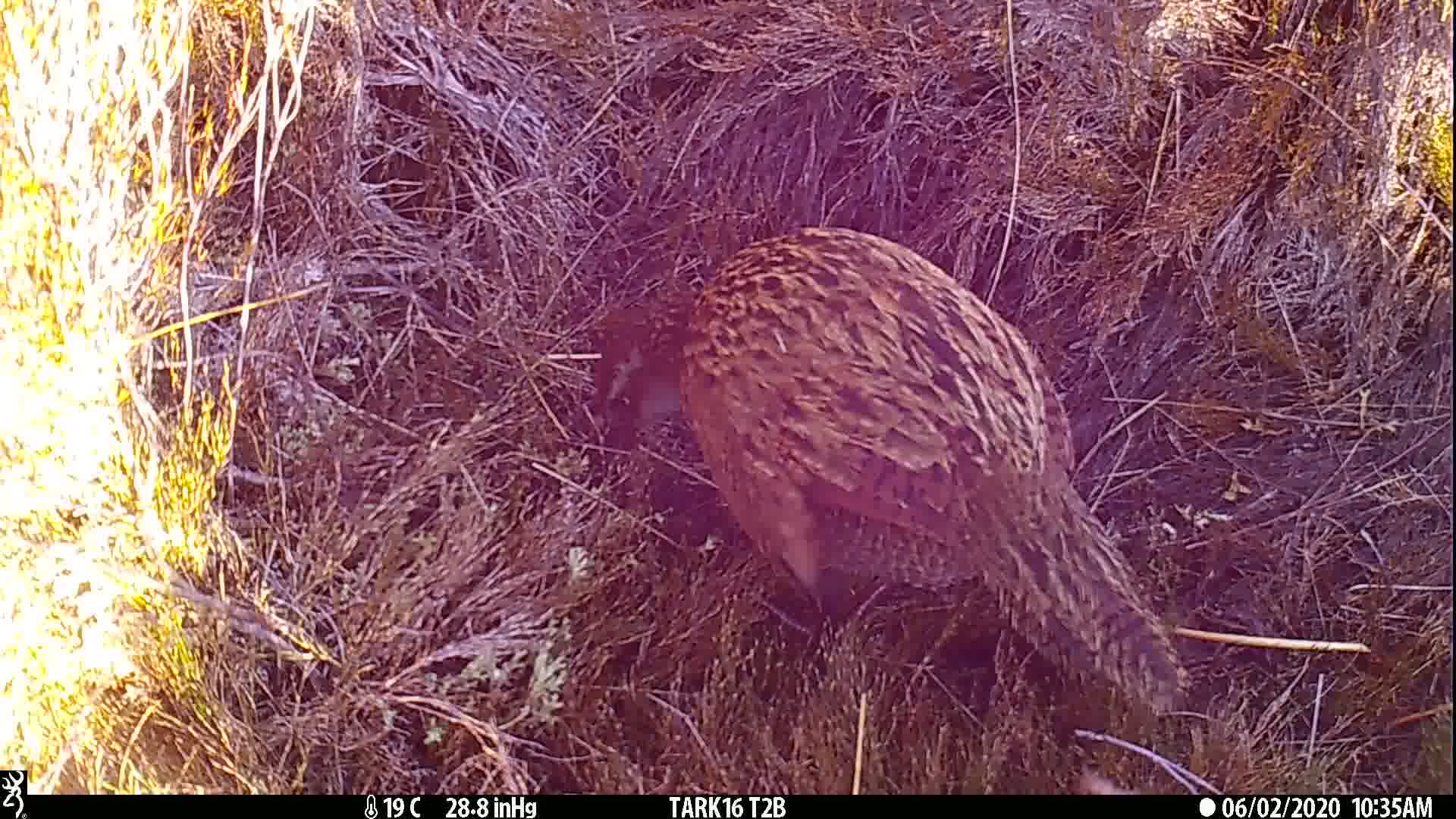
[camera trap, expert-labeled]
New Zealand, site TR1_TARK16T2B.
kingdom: Animalia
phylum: Chordata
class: Aves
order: Gruiformes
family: Rallidae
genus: Gallirallus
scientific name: Gallirallus australis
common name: weka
Weka (Gallirallus australis).